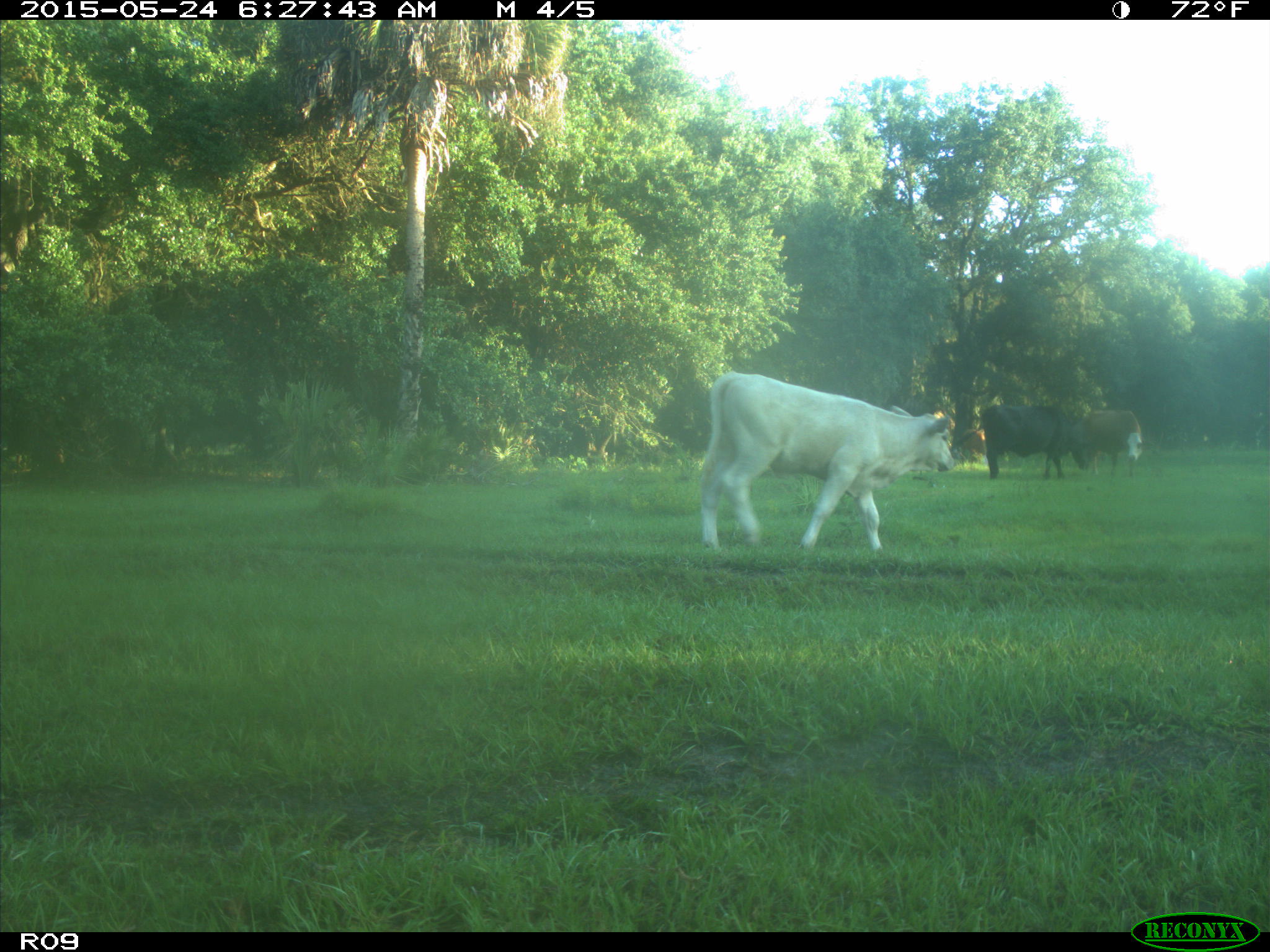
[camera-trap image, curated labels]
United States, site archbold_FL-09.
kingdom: Animalia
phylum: Chordata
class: Mammalia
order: Artiodactyla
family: Bovidae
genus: Bos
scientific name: Bos taurus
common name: domestic cow